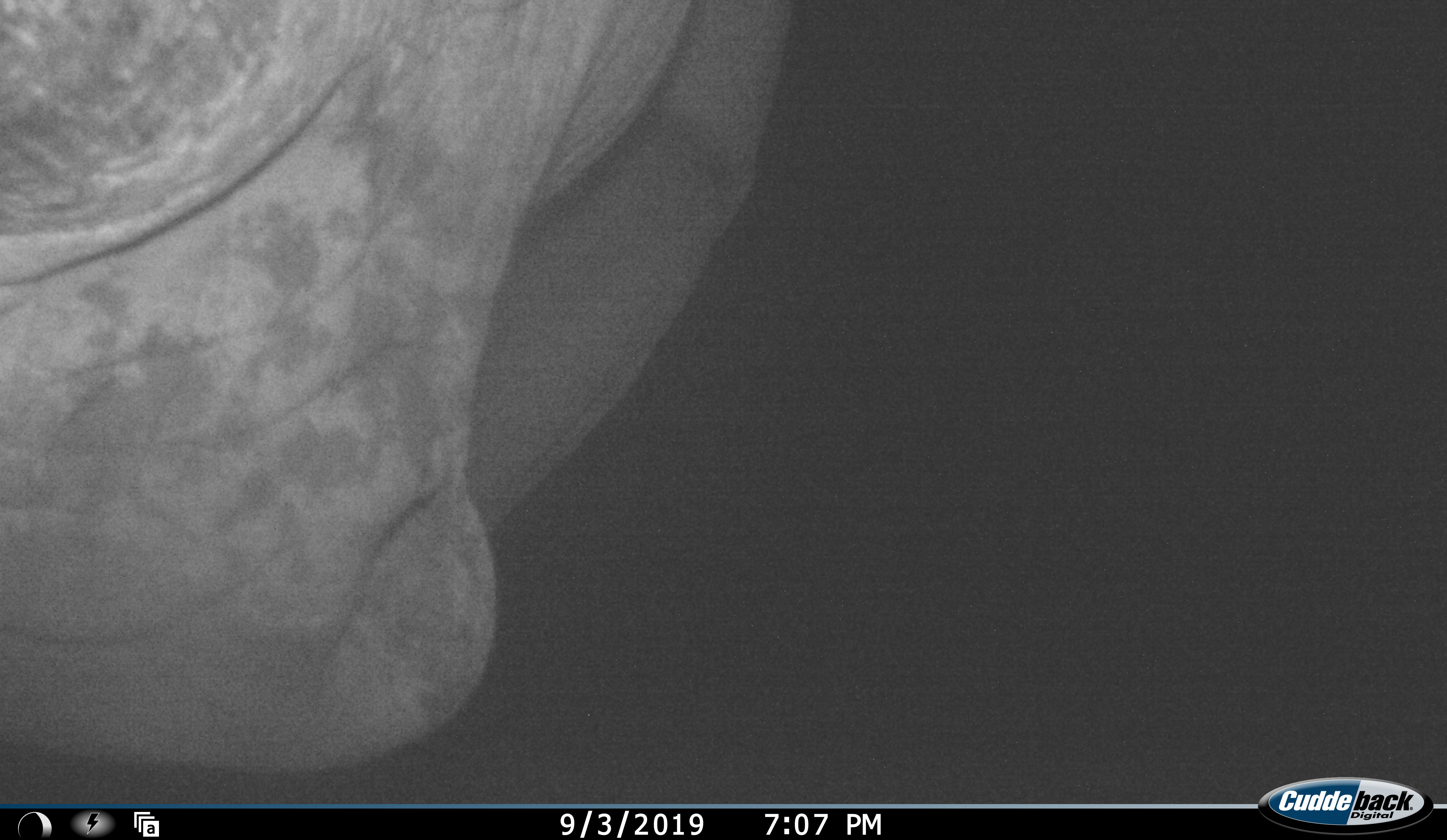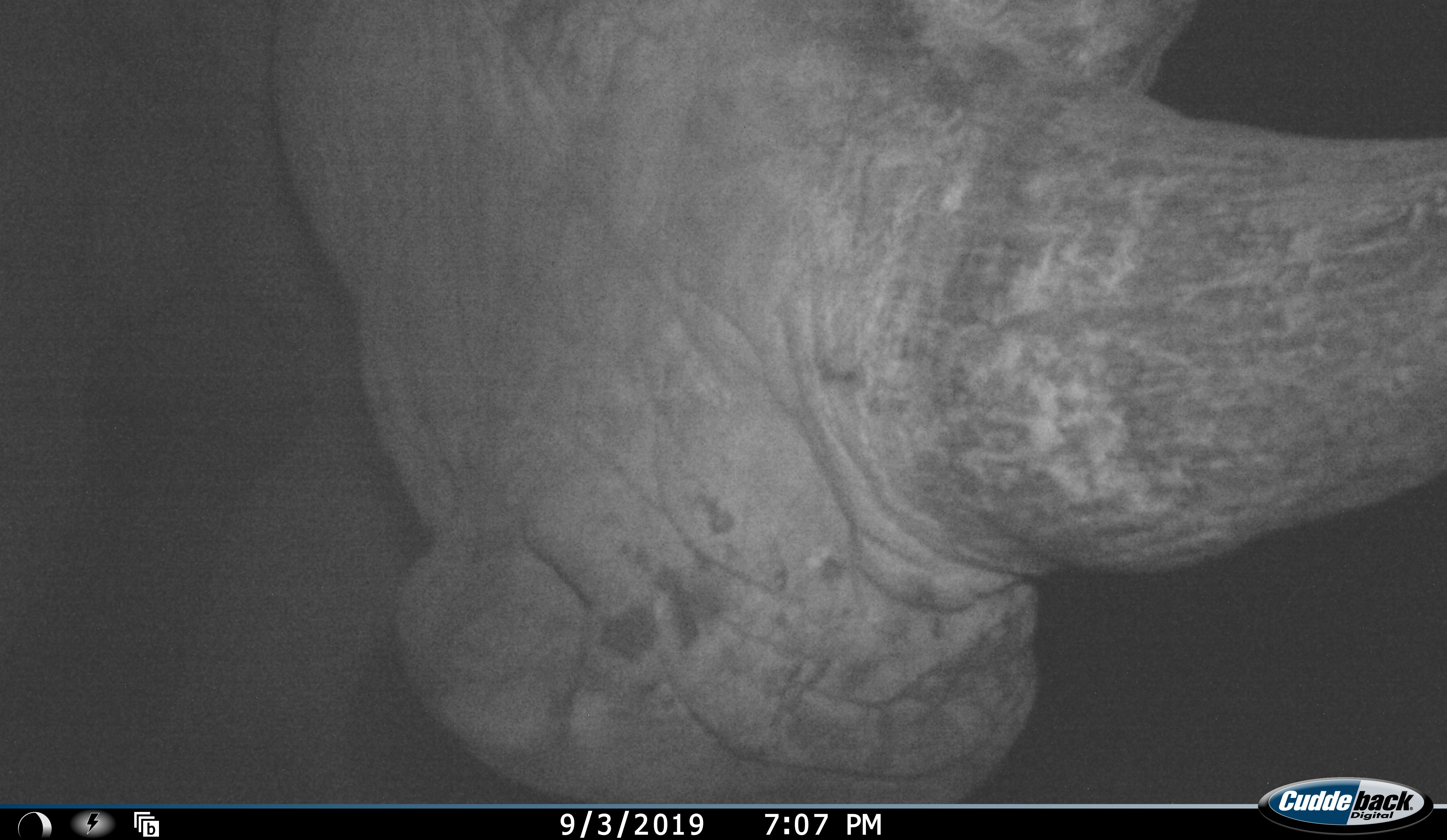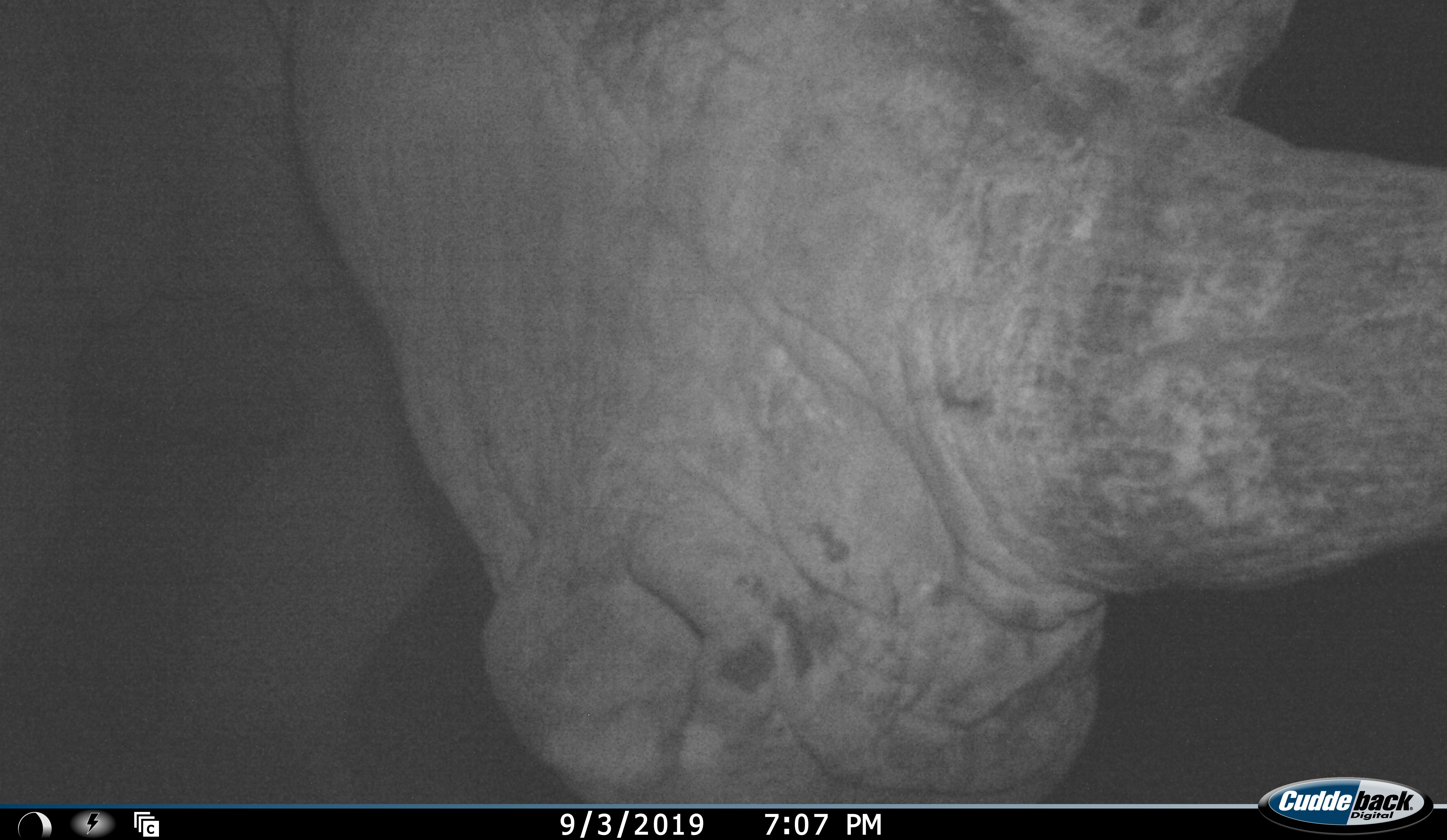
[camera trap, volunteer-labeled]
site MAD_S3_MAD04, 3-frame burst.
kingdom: Animalia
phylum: Chordata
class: Mammalia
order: Perissodactyla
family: Rhinocerotidae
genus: Ceratotherium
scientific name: Ceratotherium simum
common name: white rhinoceros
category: rhinoceroswhite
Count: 1.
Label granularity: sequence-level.